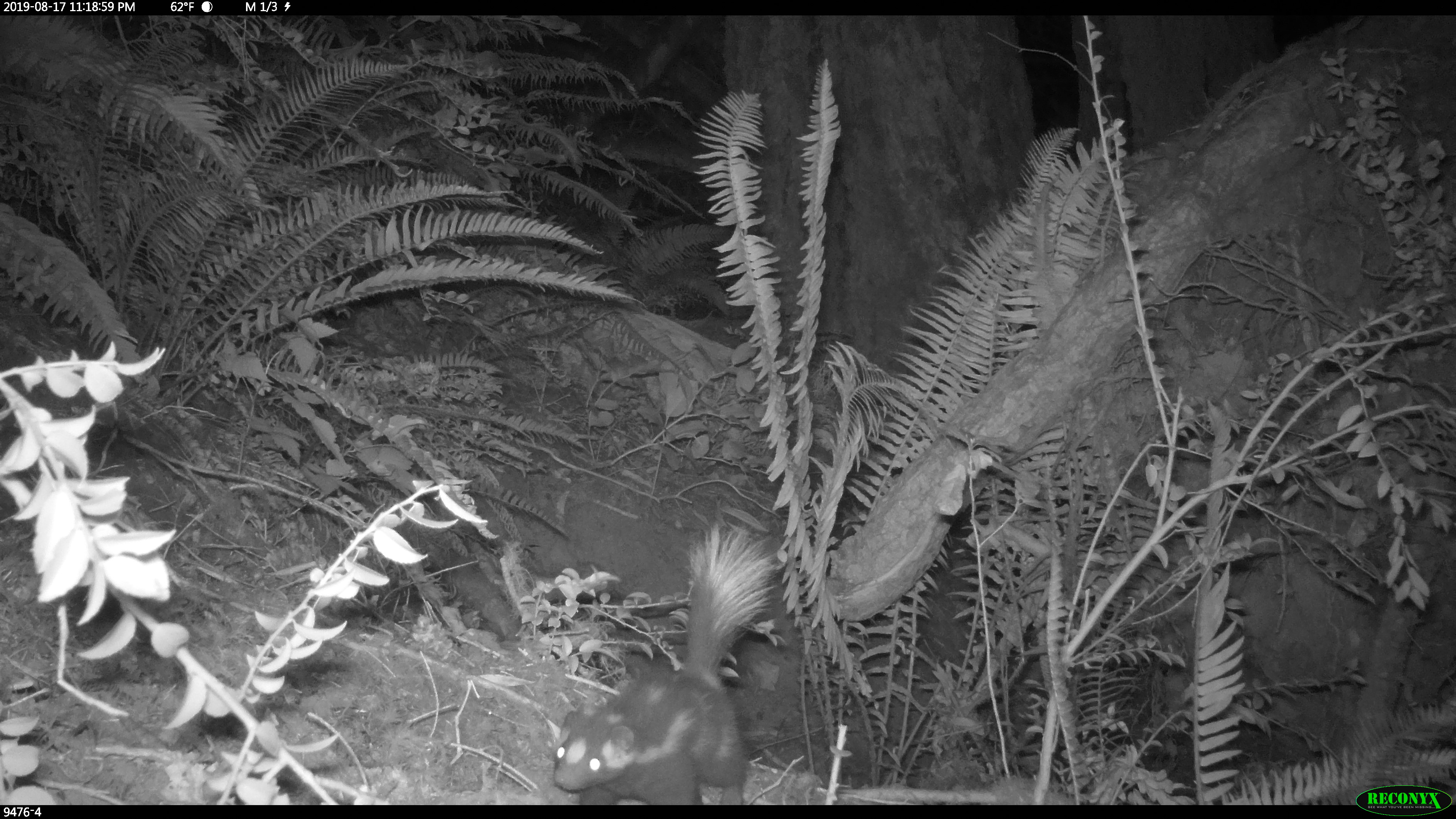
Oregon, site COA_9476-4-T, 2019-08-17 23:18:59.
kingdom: Animalia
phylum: Chordata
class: Mammalia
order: Carnivora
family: Mephitidae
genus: Spilogale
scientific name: Spilogale gracilis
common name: western spotted skunk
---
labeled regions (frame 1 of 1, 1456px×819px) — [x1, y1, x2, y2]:
western spotted skunk: [549, 525, 776, 802]